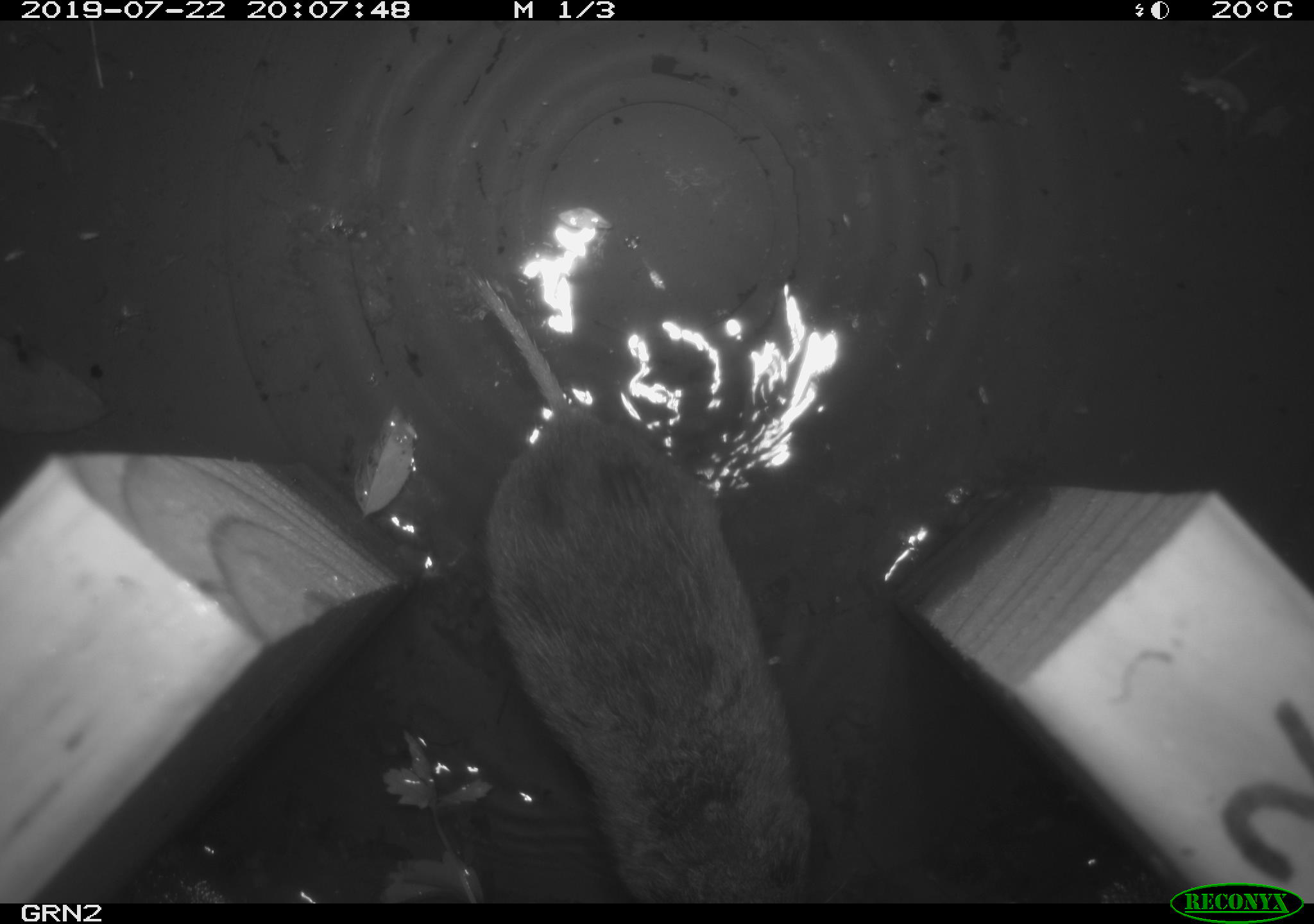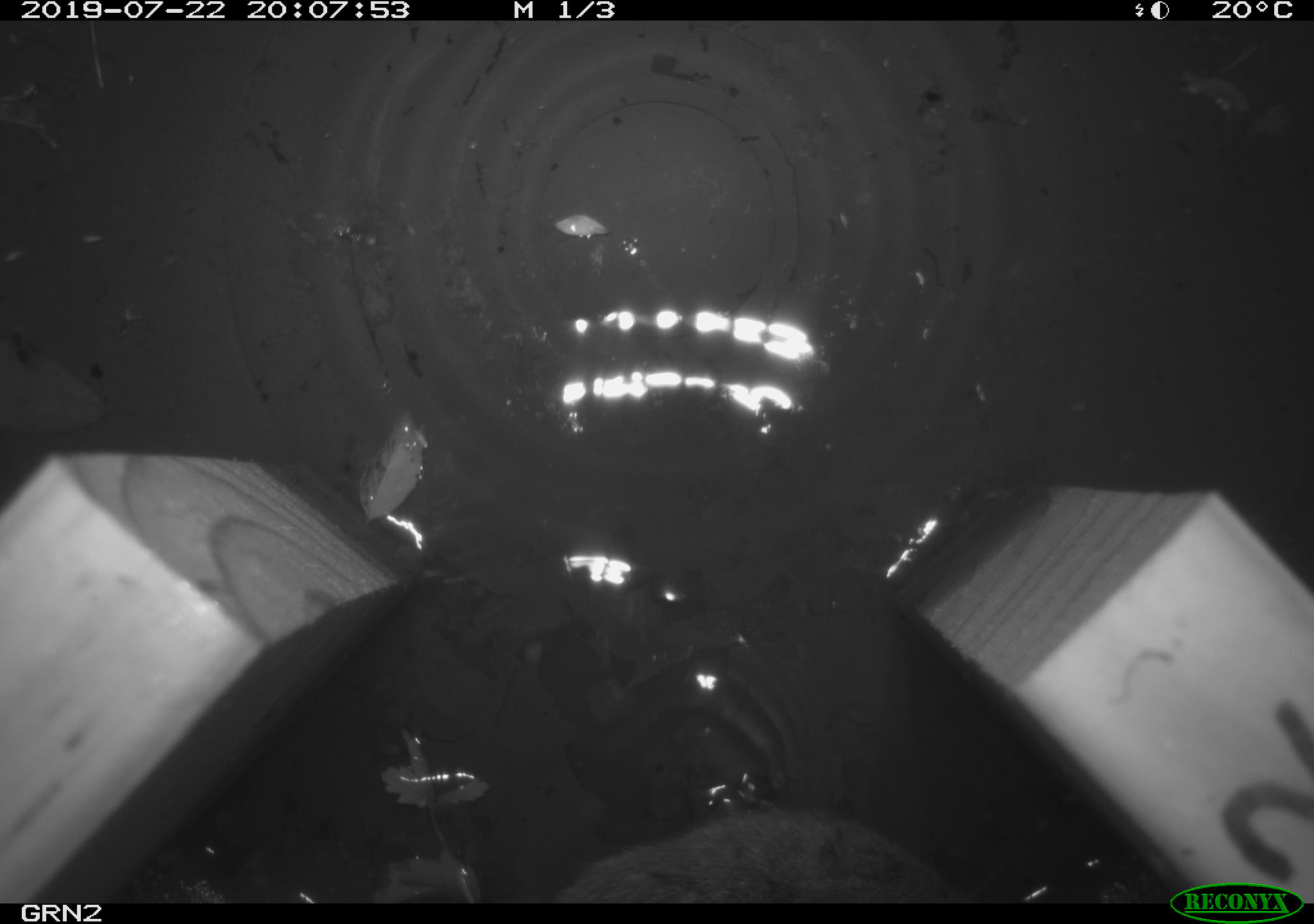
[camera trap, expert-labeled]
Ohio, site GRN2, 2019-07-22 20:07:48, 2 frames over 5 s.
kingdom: Animalia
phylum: Chordata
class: Mammalia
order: Rodentia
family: Cricetidae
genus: Microtus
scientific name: Microtus pennsylvanicus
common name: meadow vole